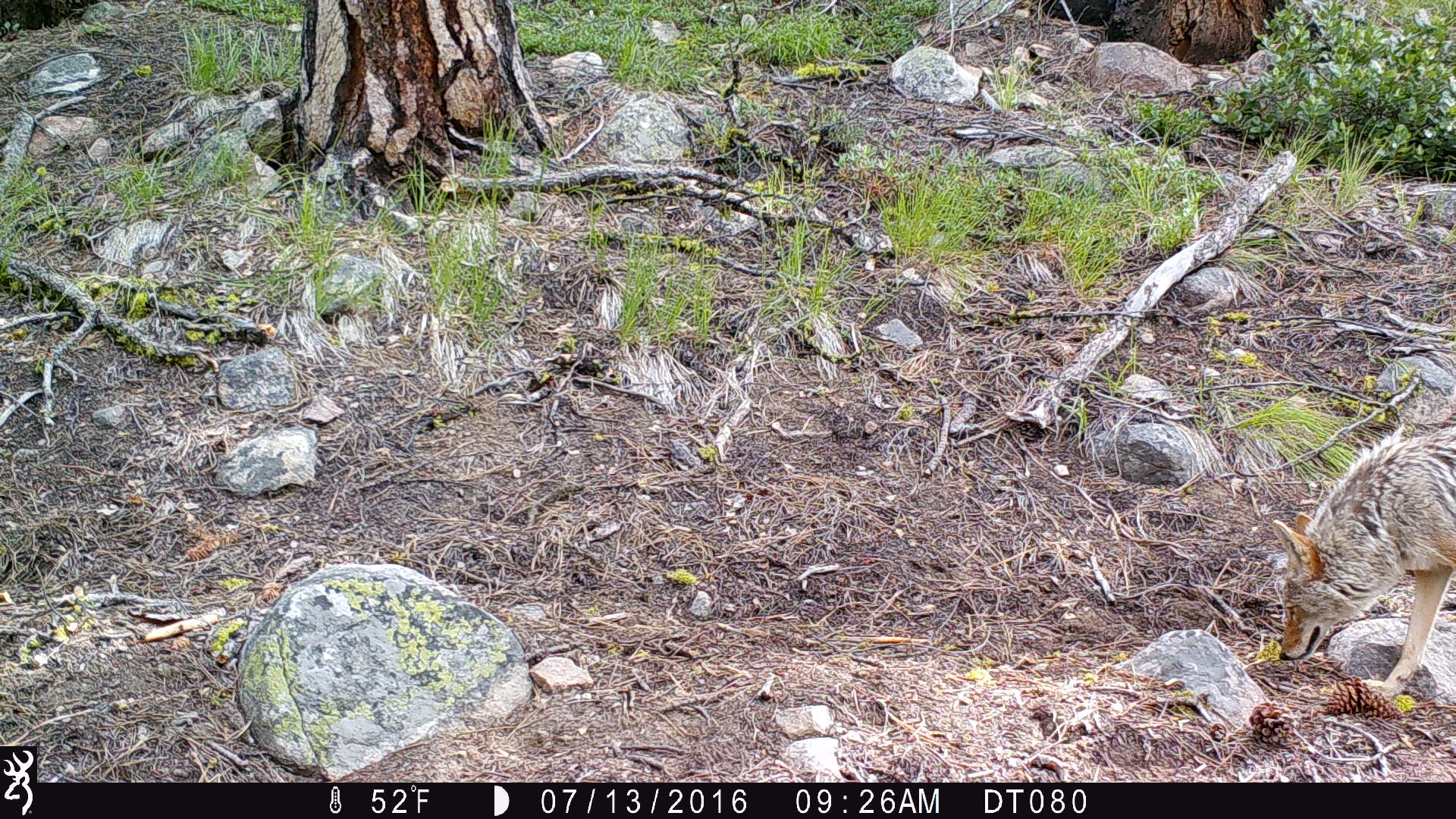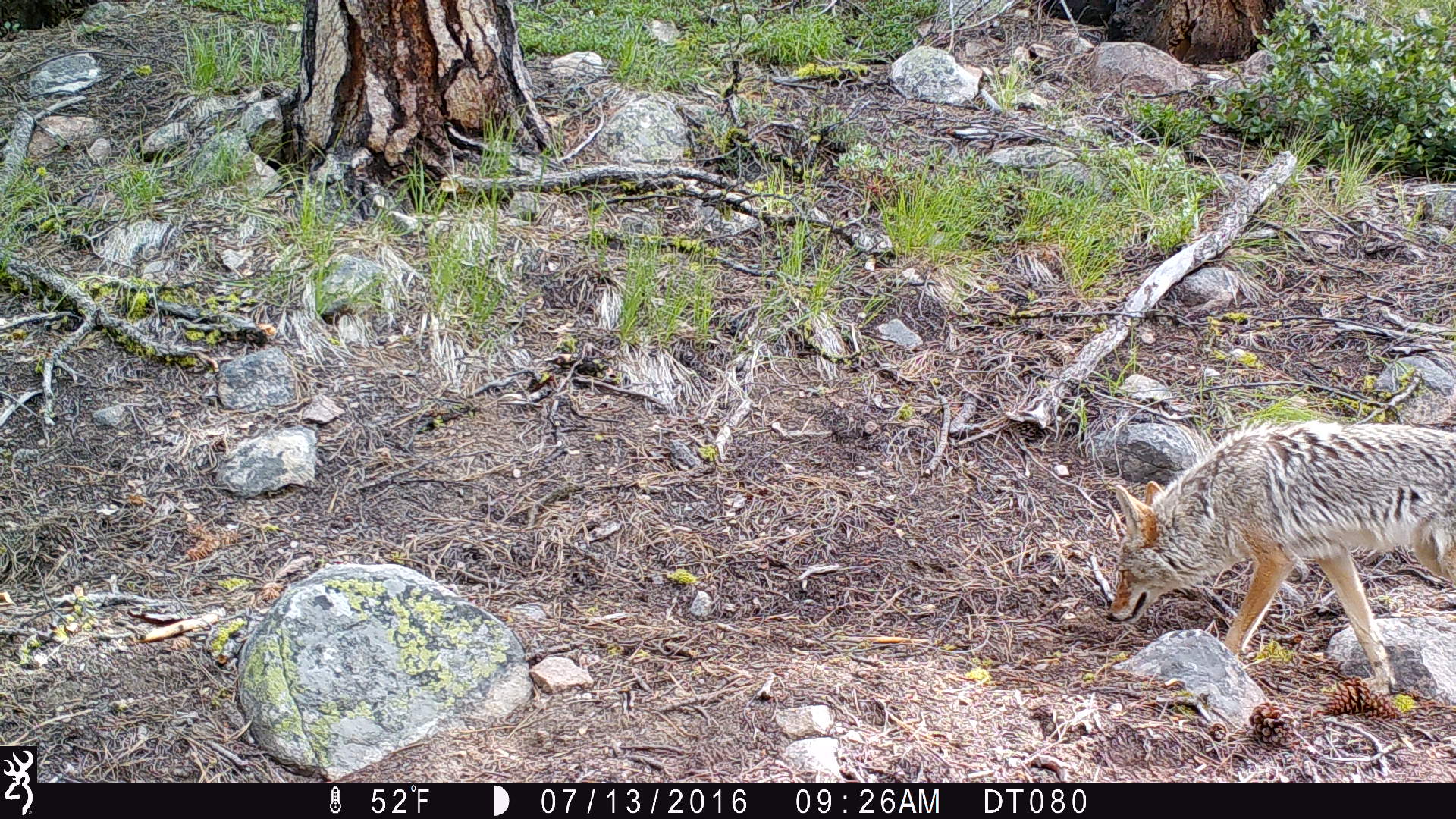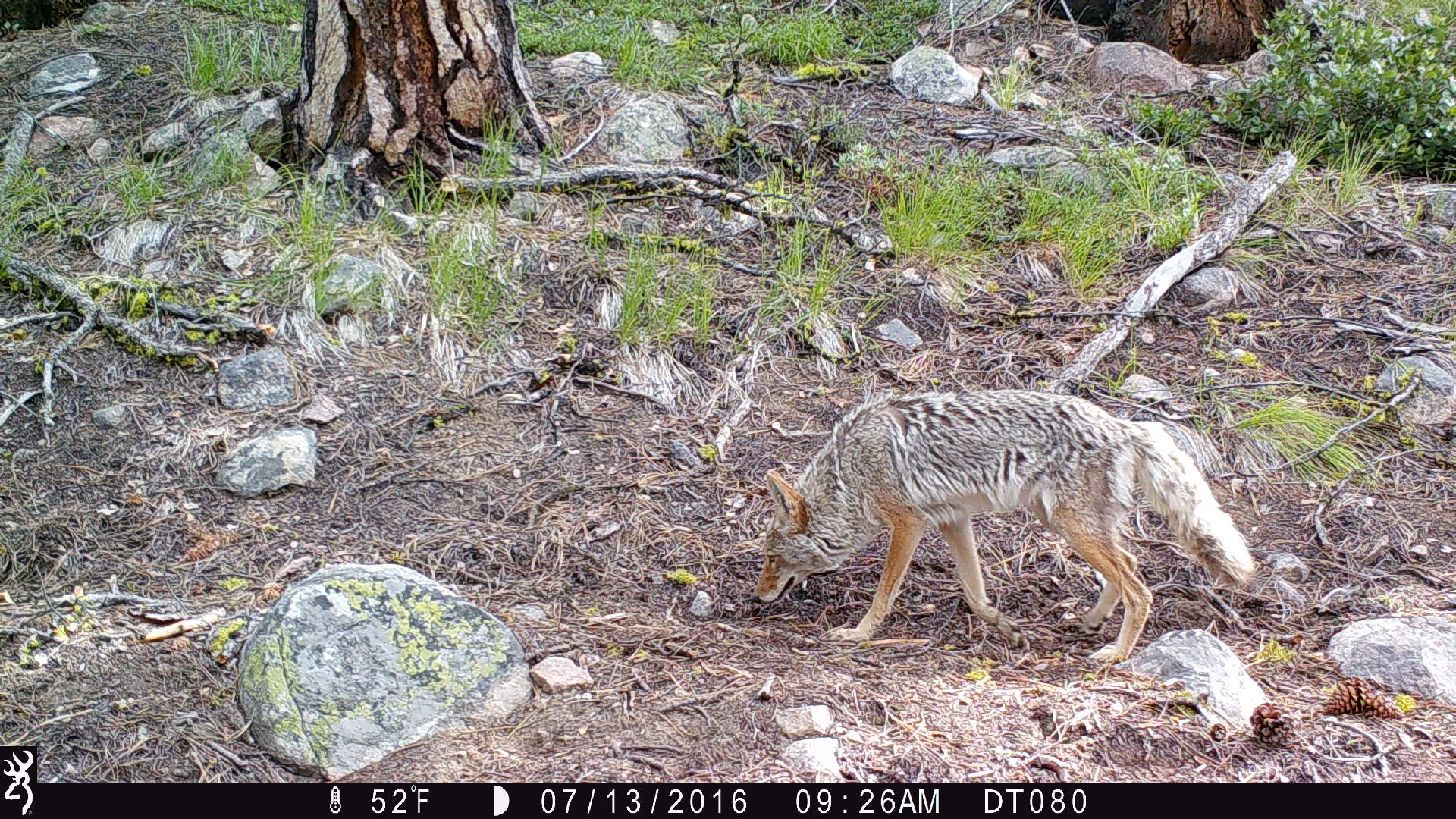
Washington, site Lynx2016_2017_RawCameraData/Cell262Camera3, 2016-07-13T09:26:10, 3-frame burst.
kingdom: Animalia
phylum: Chordata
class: Mammalia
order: Carnivora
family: Canidae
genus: Canis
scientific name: Canis latrans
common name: coyote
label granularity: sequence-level